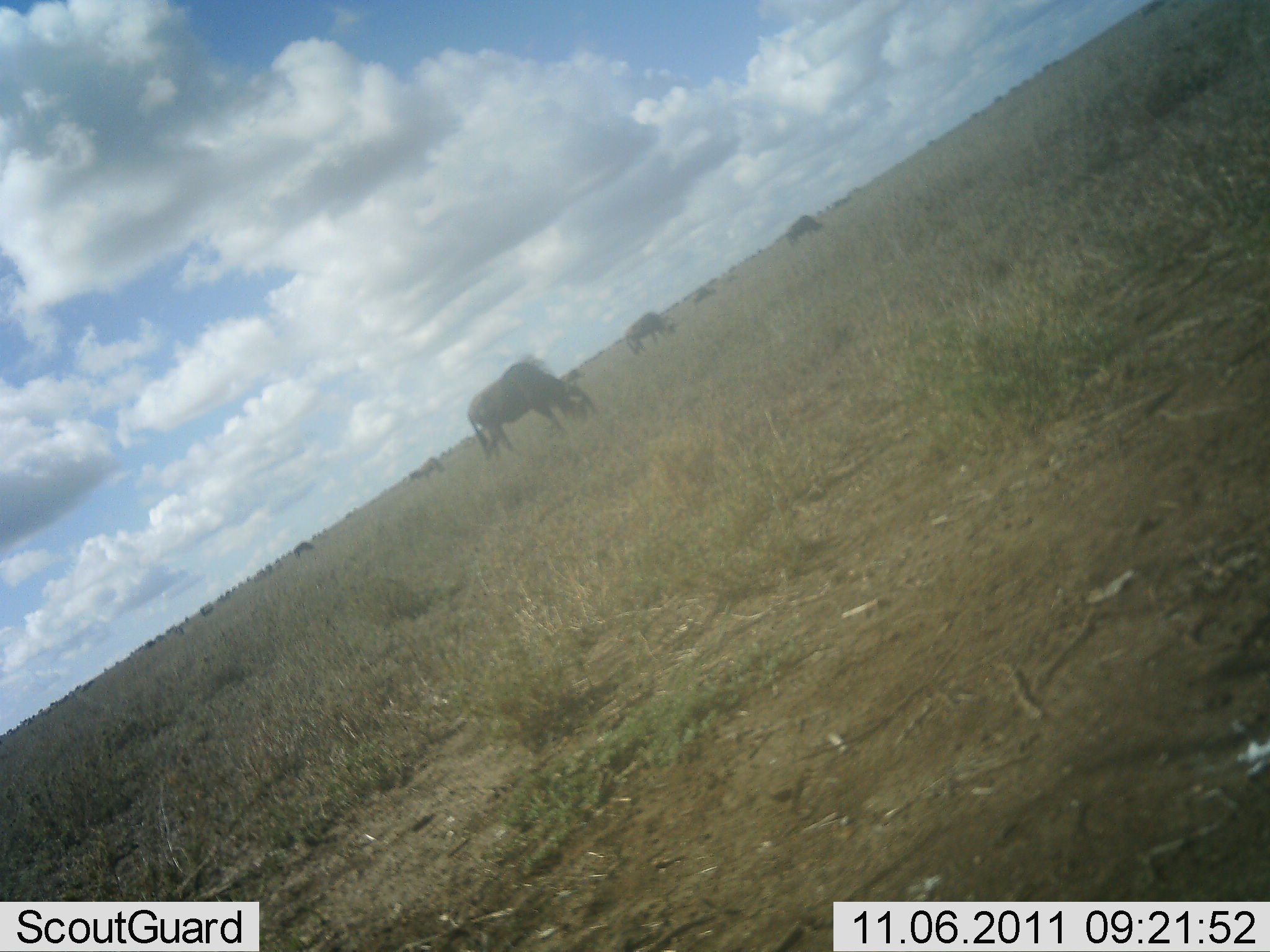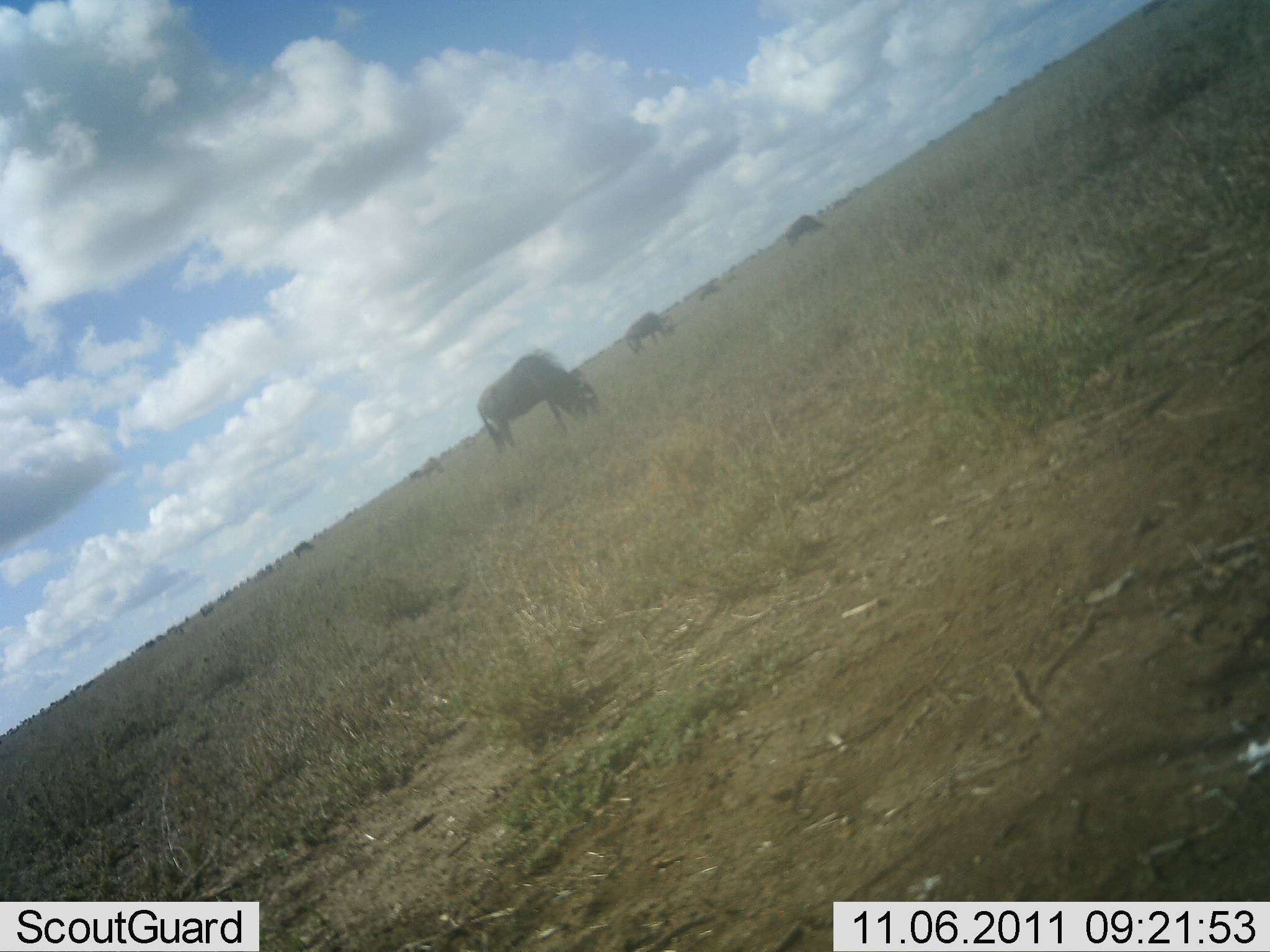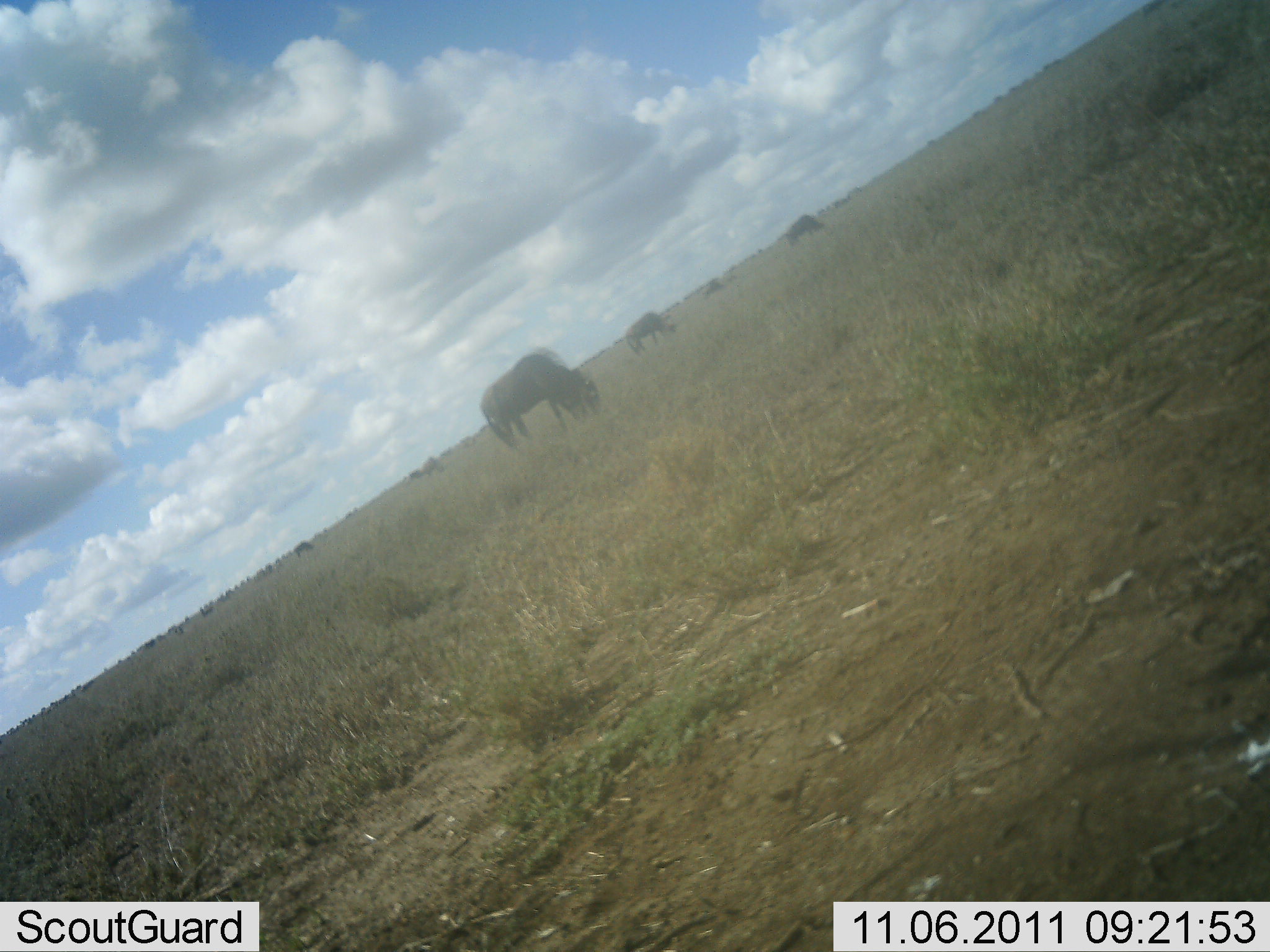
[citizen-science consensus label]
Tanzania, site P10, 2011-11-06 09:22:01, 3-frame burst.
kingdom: Animalia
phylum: Chordata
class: Mammalia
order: Artiodactyla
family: Bovidae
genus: Connochaetes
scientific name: Connochaetes taurinus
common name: blue wildebeest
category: wildebeest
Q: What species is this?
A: Wildebeest (blue wildebeest) (Connochaetes taurinus).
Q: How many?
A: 8.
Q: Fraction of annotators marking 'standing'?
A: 23%.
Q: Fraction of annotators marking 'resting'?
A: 8%.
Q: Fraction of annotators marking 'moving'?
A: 8%.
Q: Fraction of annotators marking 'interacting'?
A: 0%.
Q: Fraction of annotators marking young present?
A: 0%.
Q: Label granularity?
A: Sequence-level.